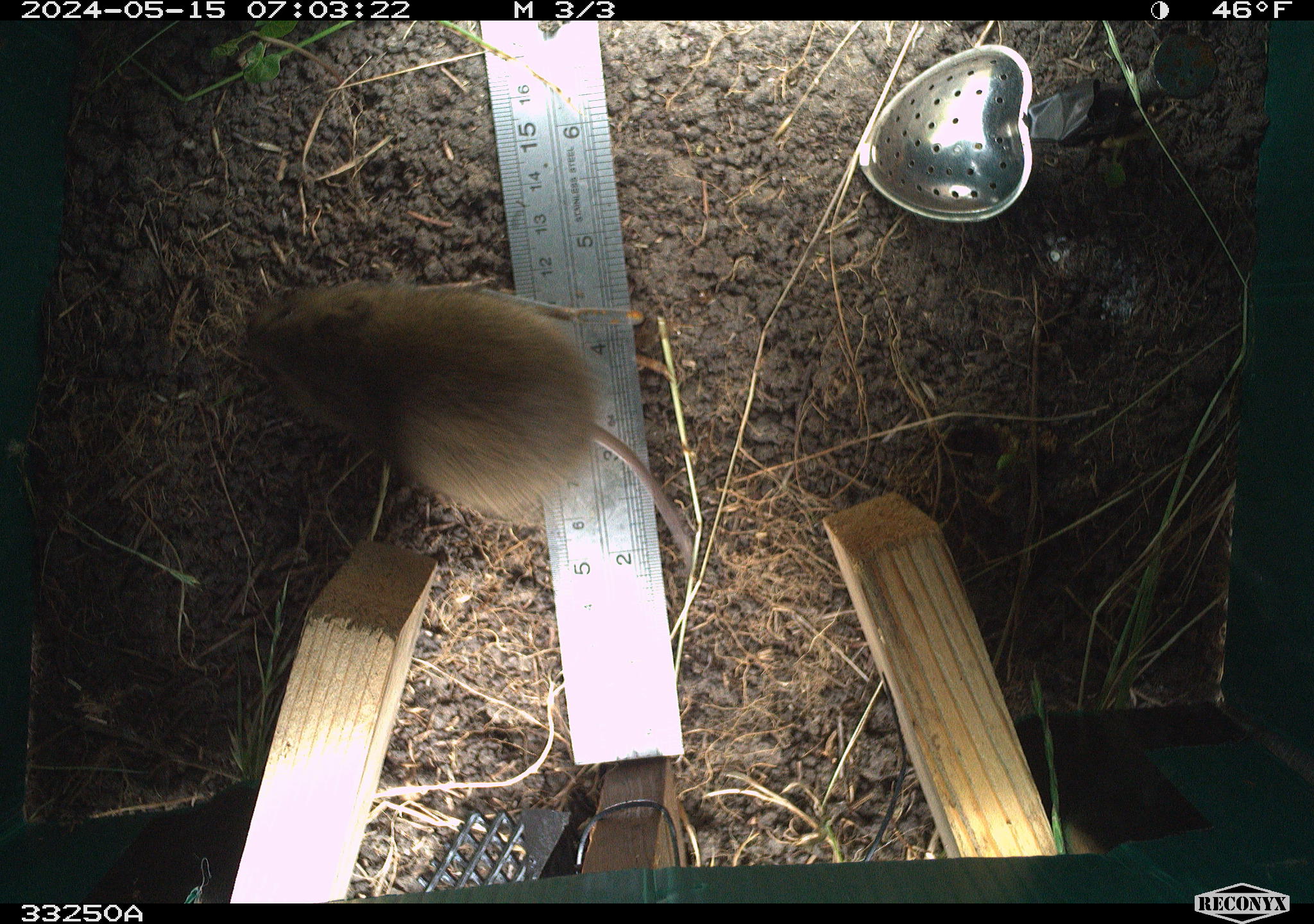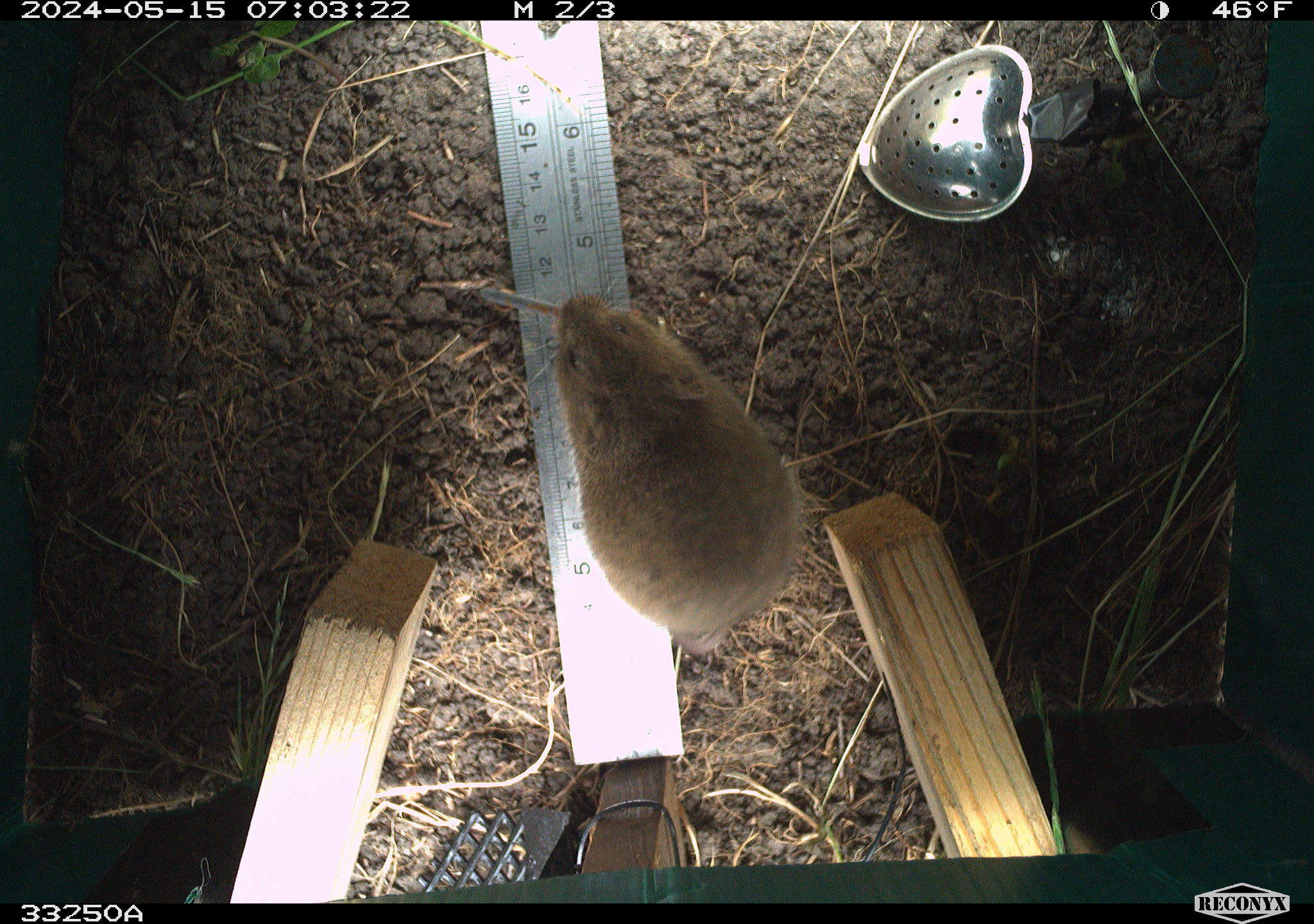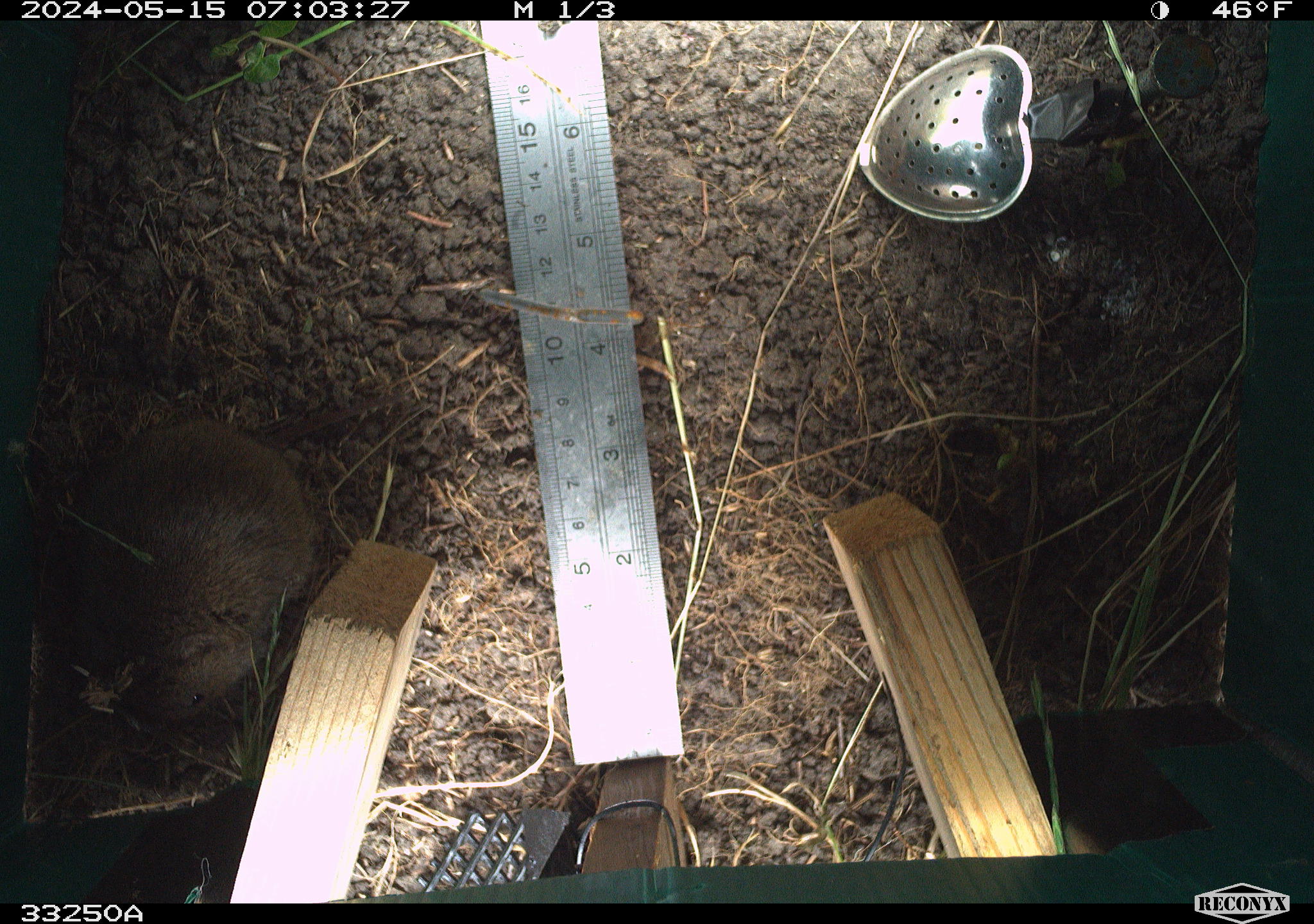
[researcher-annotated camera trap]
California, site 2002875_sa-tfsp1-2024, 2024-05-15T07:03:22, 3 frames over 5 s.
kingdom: Animalia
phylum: Chordata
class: Mammalia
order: Rodentia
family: Cricetidae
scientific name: Arvicolinae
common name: voles, lemmings, and muskrats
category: arvicolinae subfamily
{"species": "arvicolinae subfamily (voles, lemmings, and muskrats) (Arvicolinae)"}